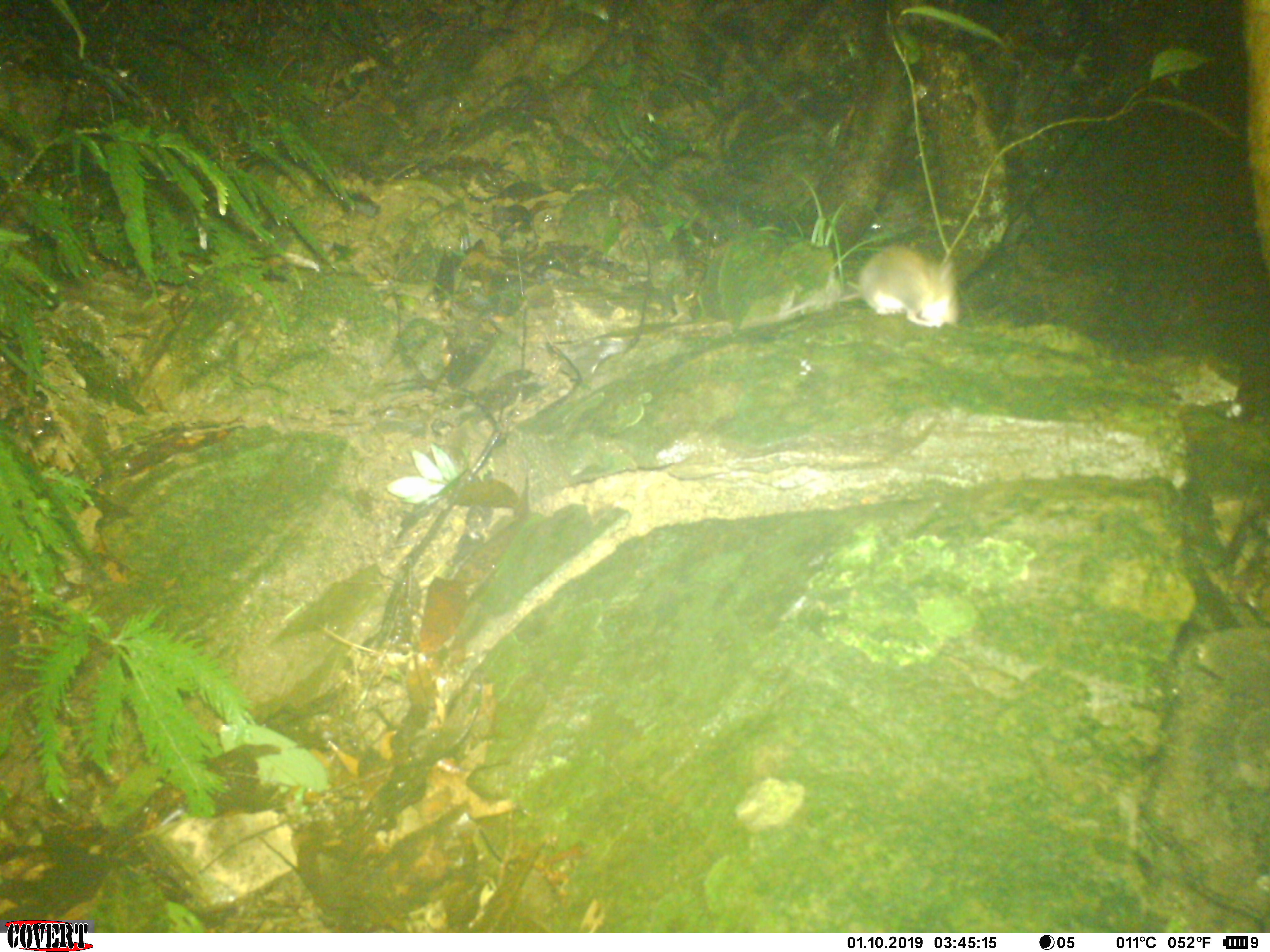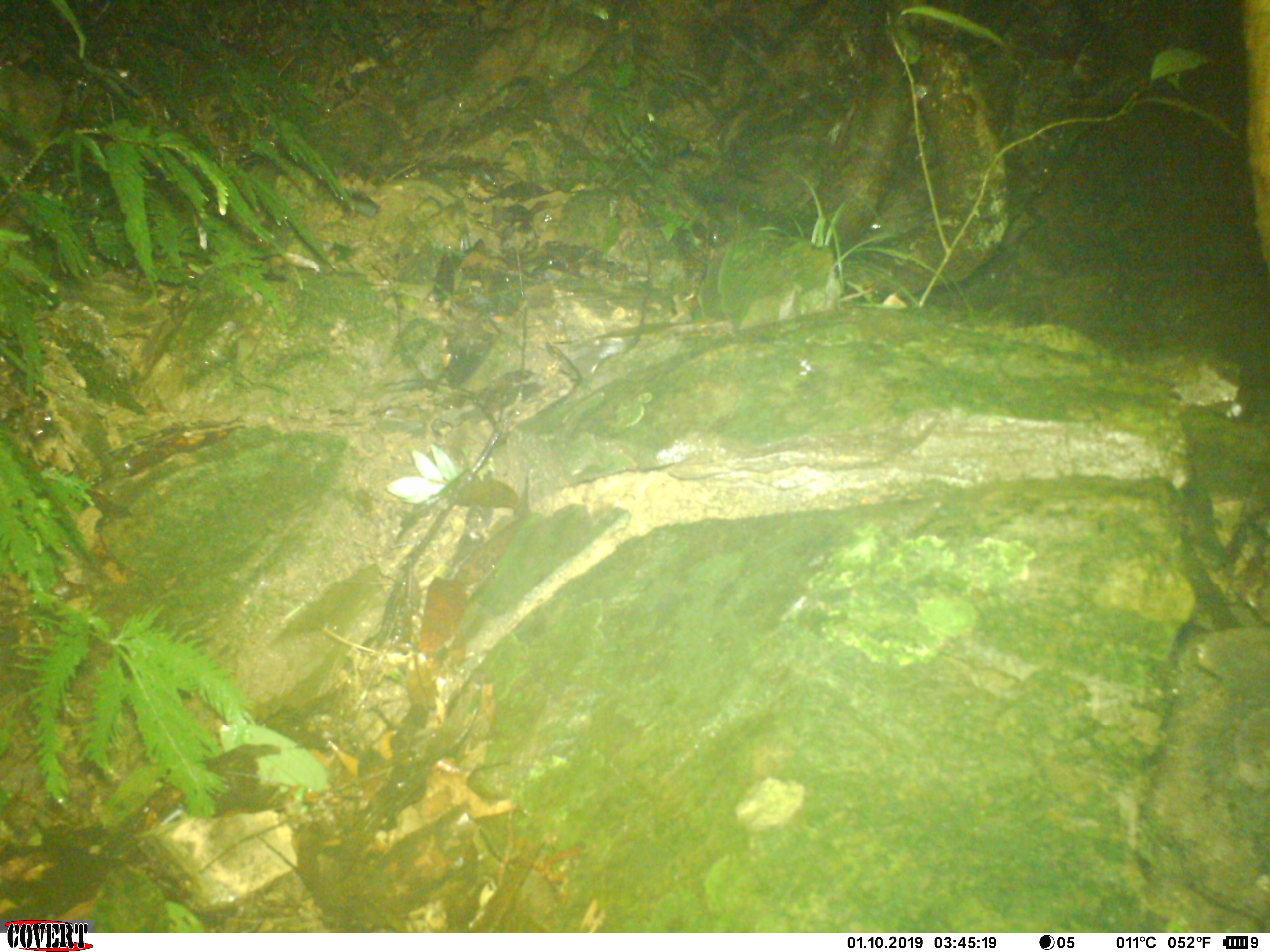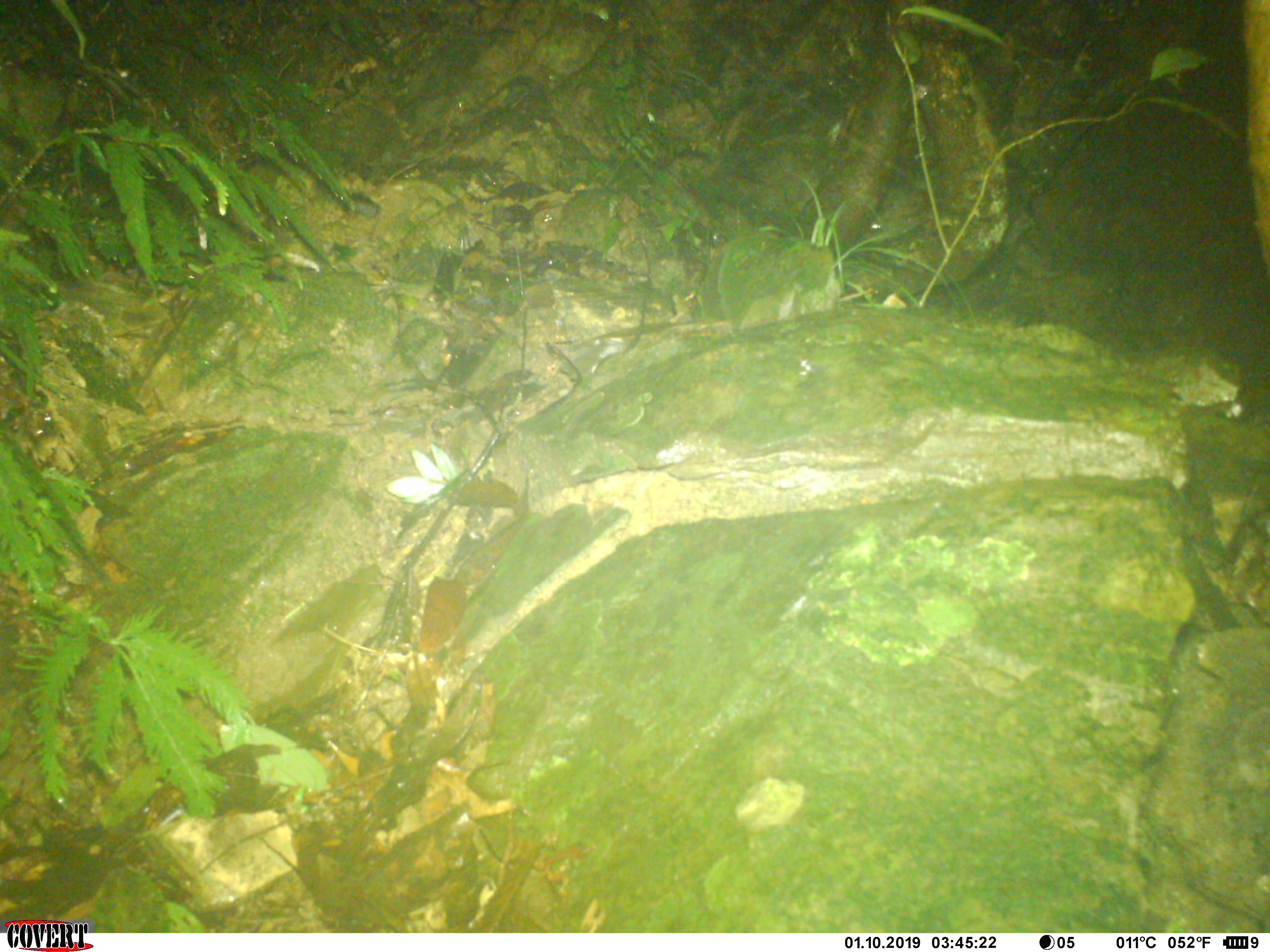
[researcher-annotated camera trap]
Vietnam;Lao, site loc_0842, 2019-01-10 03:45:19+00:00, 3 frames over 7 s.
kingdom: Animalia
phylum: Chordata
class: Mammalia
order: Rodentia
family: Muridae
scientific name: Muridae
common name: old-world mice and rats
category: unidentified murid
Unidentified murid (old-world mice and rats) (Muridae). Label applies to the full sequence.